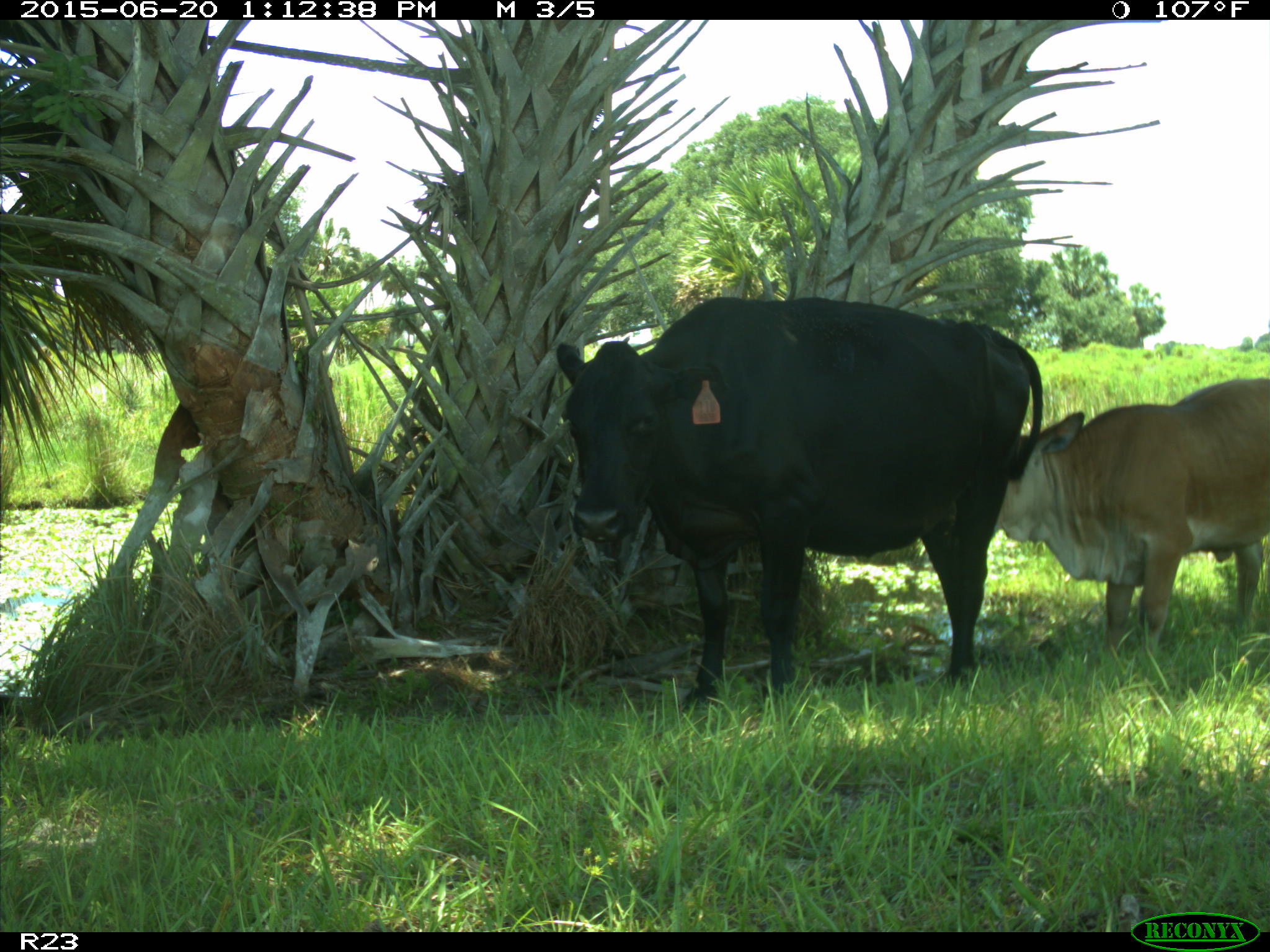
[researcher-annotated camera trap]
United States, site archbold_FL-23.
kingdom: Animalia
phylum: Chordata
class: Mammalia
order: Artiodactyla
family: Bovidae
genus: Bos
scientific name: Bos taurus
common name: domestic cow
Bos taurus (domestic cow).